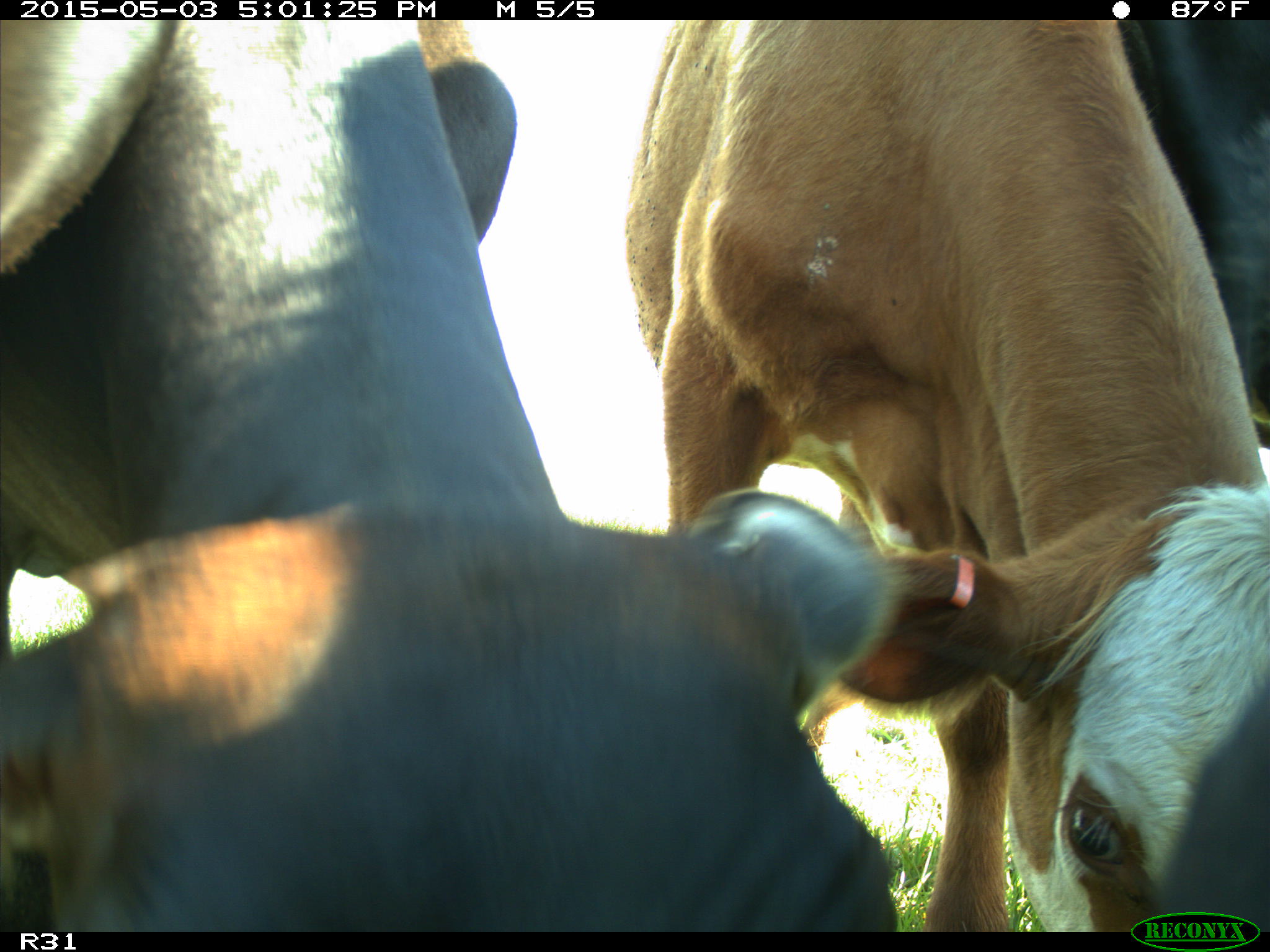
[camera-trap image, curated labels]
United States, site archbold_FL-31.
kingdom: Animalia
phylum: Chordata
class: Mammalia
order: Artiodactyla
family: Bovidae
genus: Bos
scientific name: Bos taurus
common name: domestic cow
Bos taurus (domestic cow).